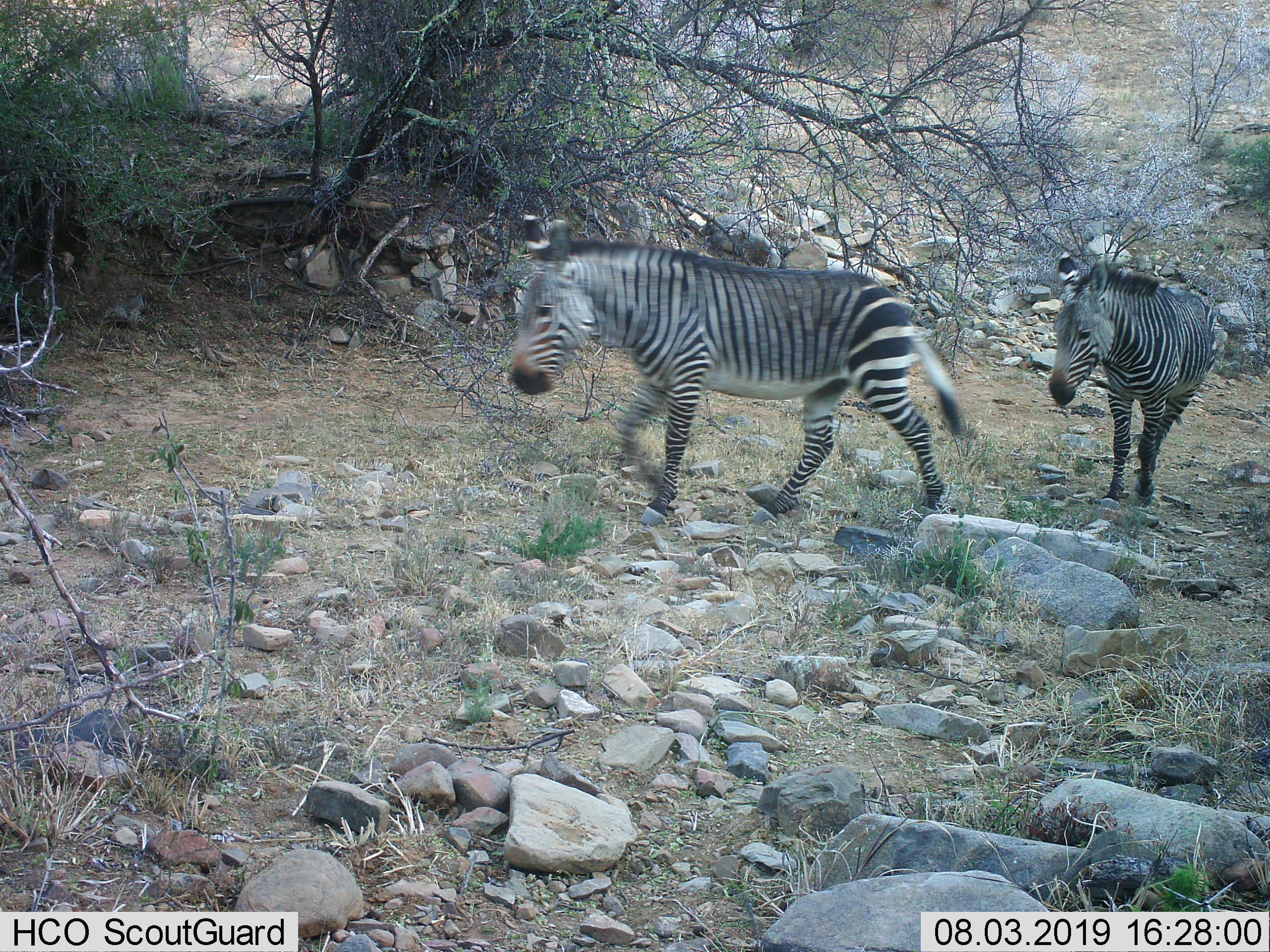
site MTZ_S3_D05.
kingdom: Animalia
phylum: Chordata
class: Mammalia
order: Perissodactyla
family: Equidae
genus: Equus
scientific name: Equus zebra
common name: mountain zebra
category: zebramountain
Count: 2.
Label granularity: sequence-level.